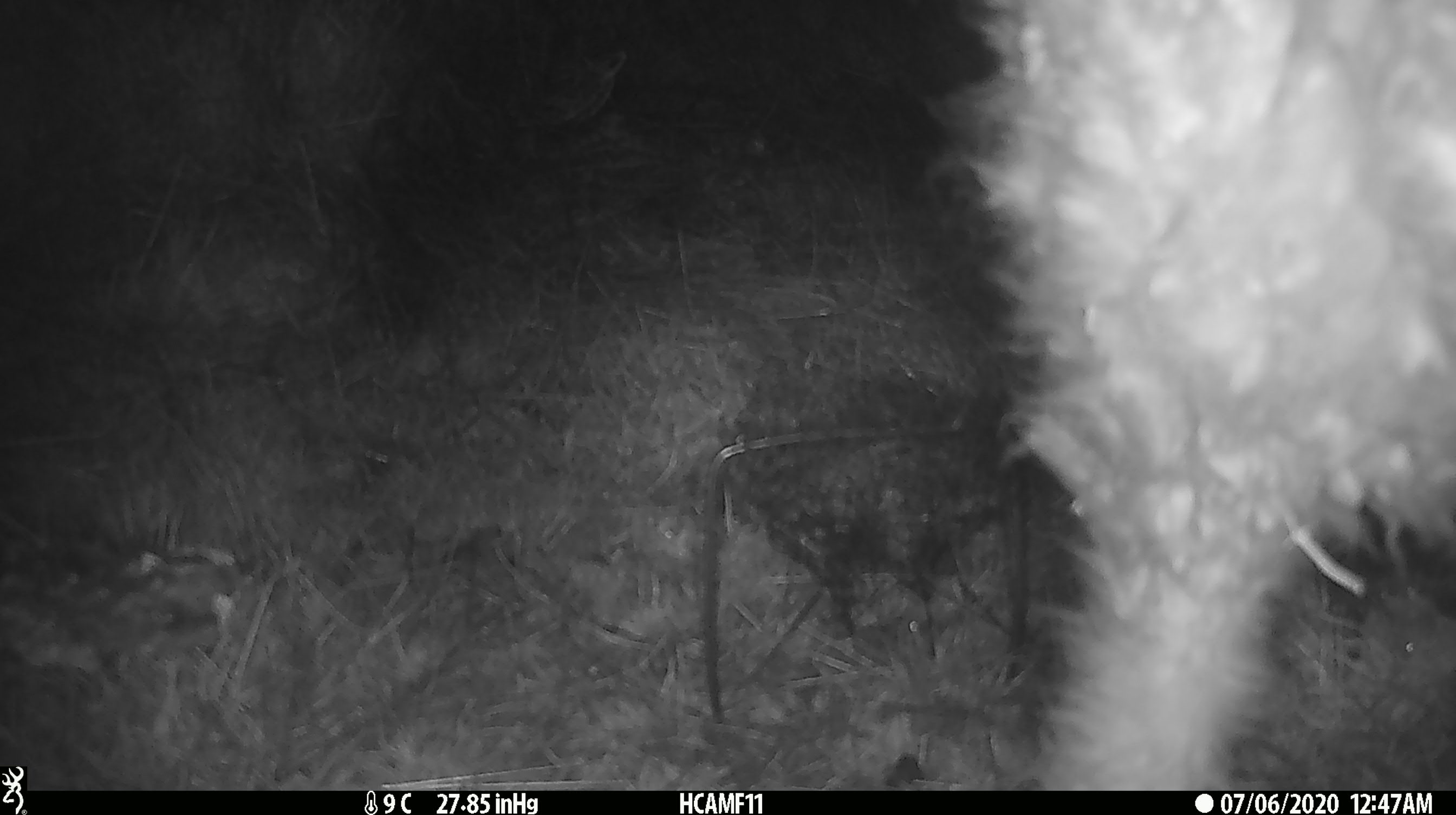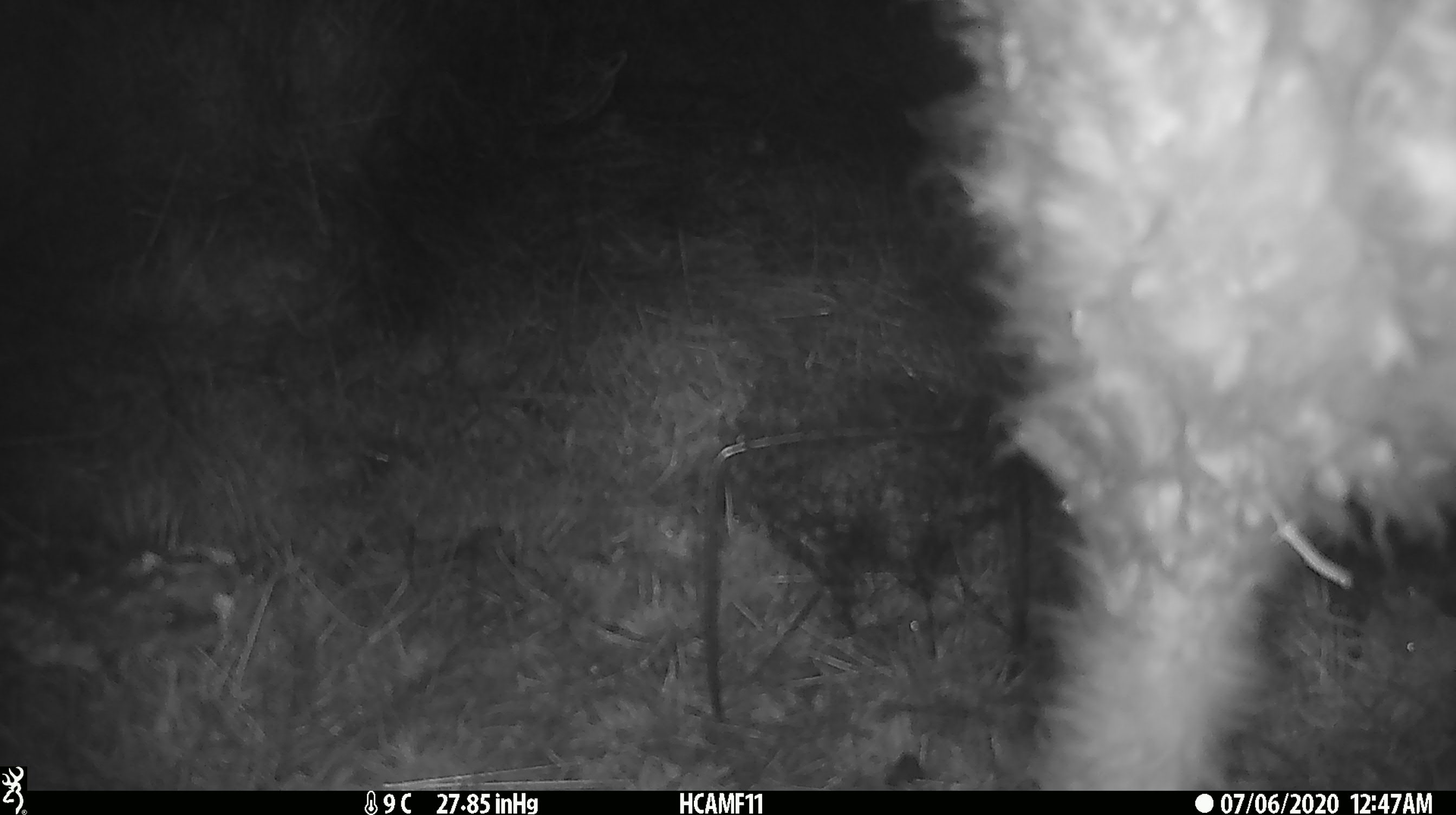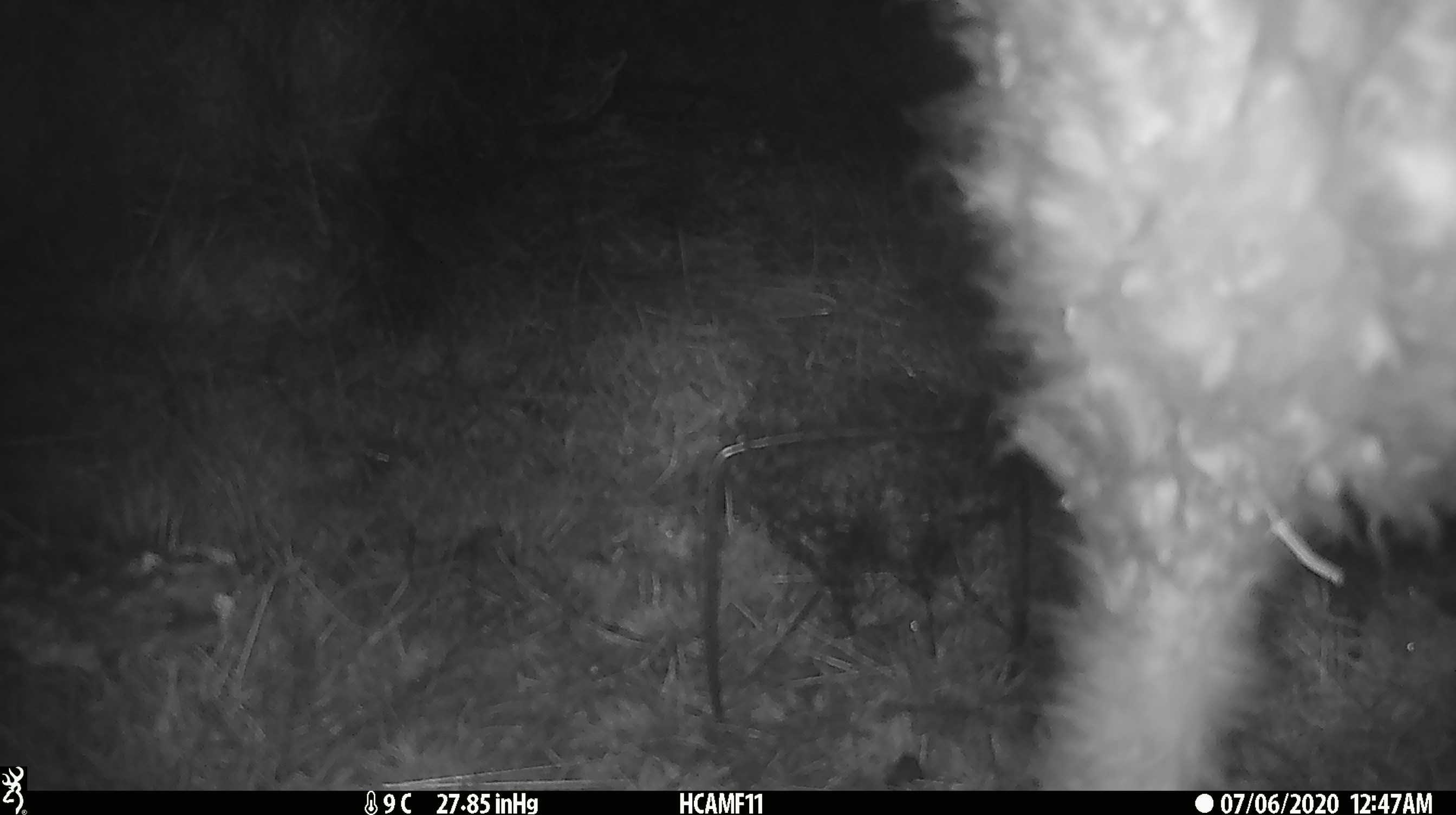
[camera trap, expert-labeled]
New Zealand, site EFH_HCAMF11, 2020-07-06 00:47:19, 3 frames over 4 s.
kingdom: Animalia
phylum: Chordata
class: Mammalia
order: Artiodactyla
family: Bovidae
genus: Ovis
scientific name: Ovis aries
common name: domestic sheep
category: sheep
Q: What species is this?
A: Sheep (domestic sheep) (Ovis aries).